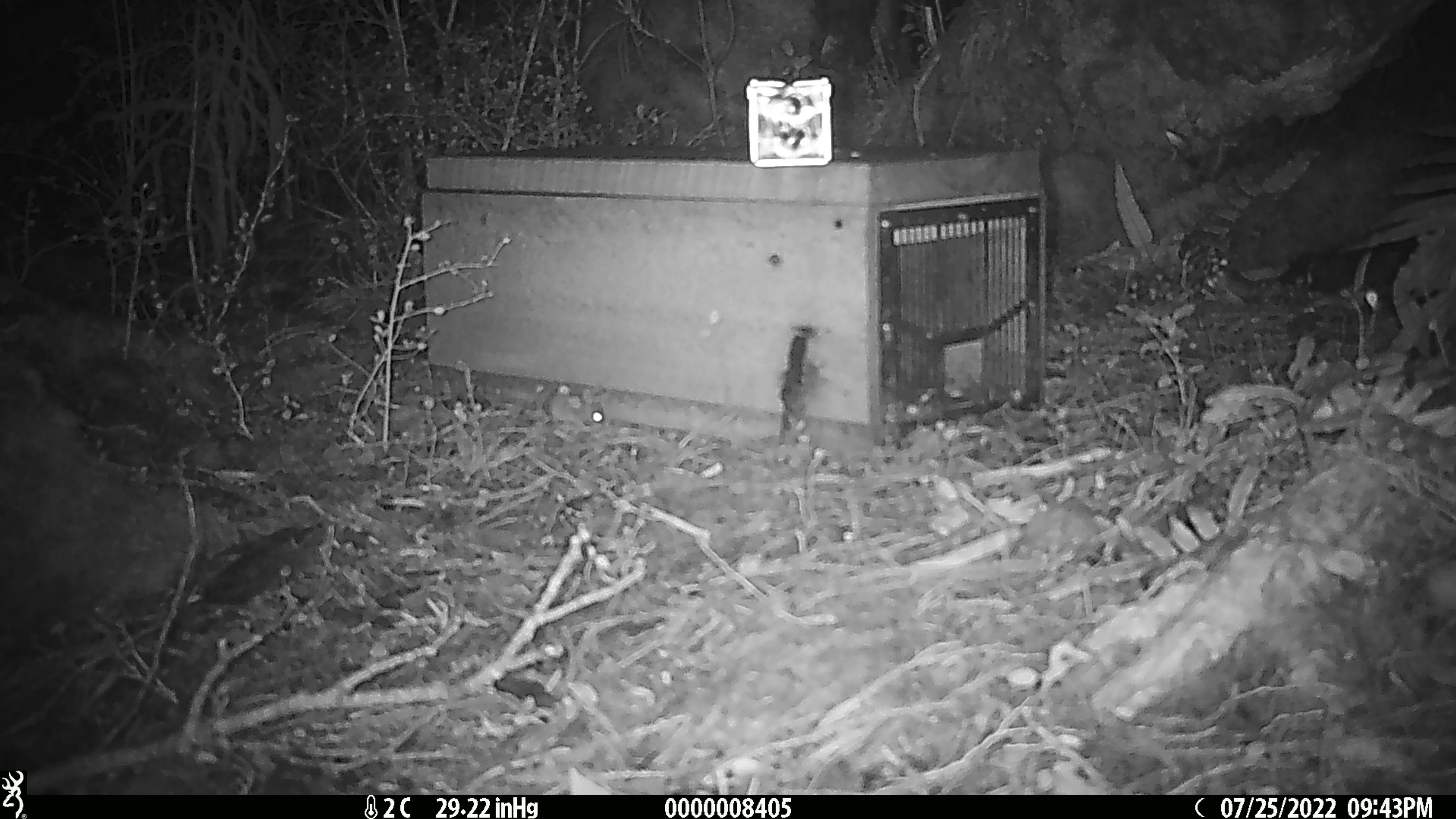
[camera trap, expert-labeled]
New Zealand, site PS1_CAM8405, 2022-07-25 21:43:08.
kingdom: Animalia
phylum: Chordata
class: Mammalia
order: Rodentia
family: Muridae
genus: Mus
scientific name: Mus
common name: mouse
Mouse (Mus).